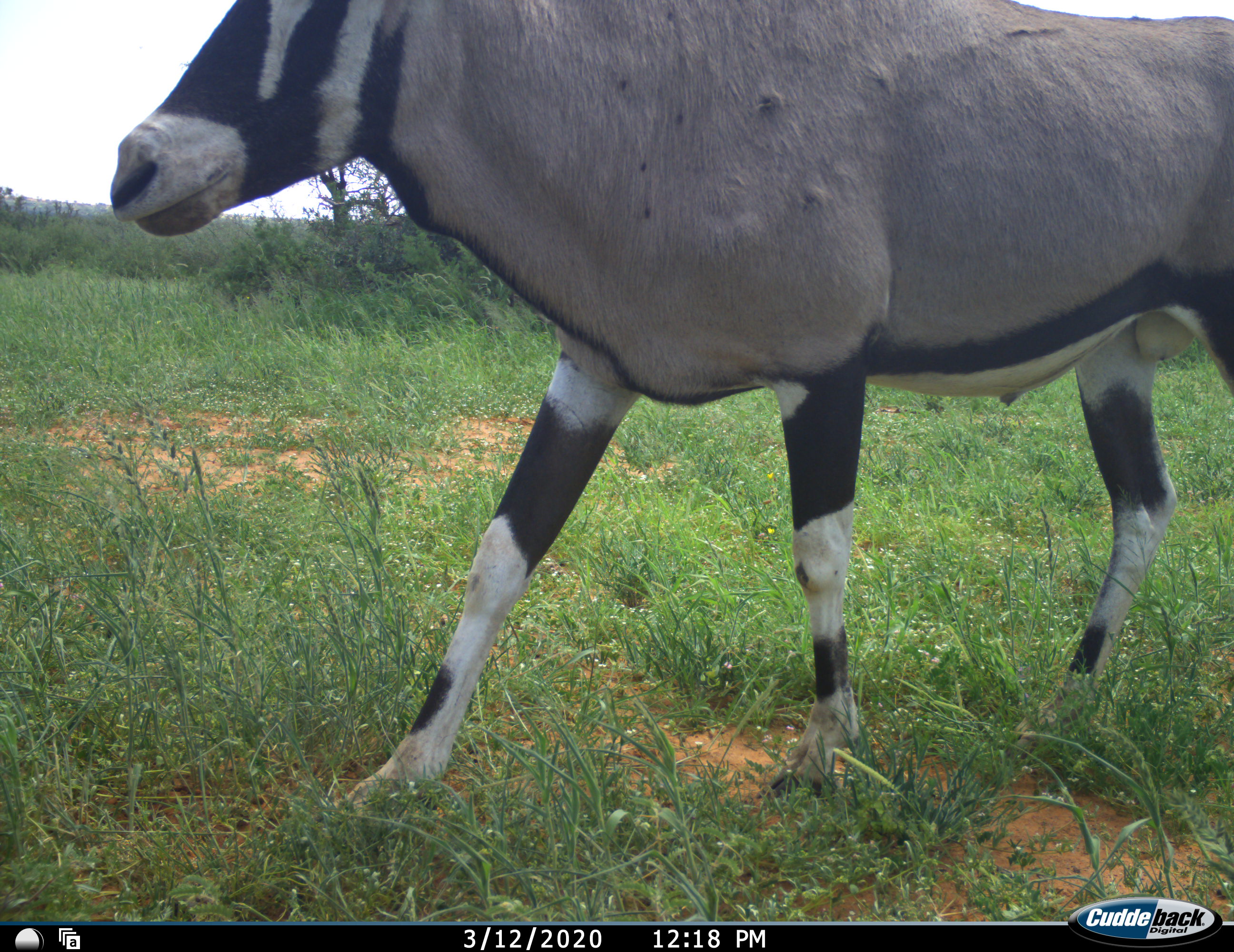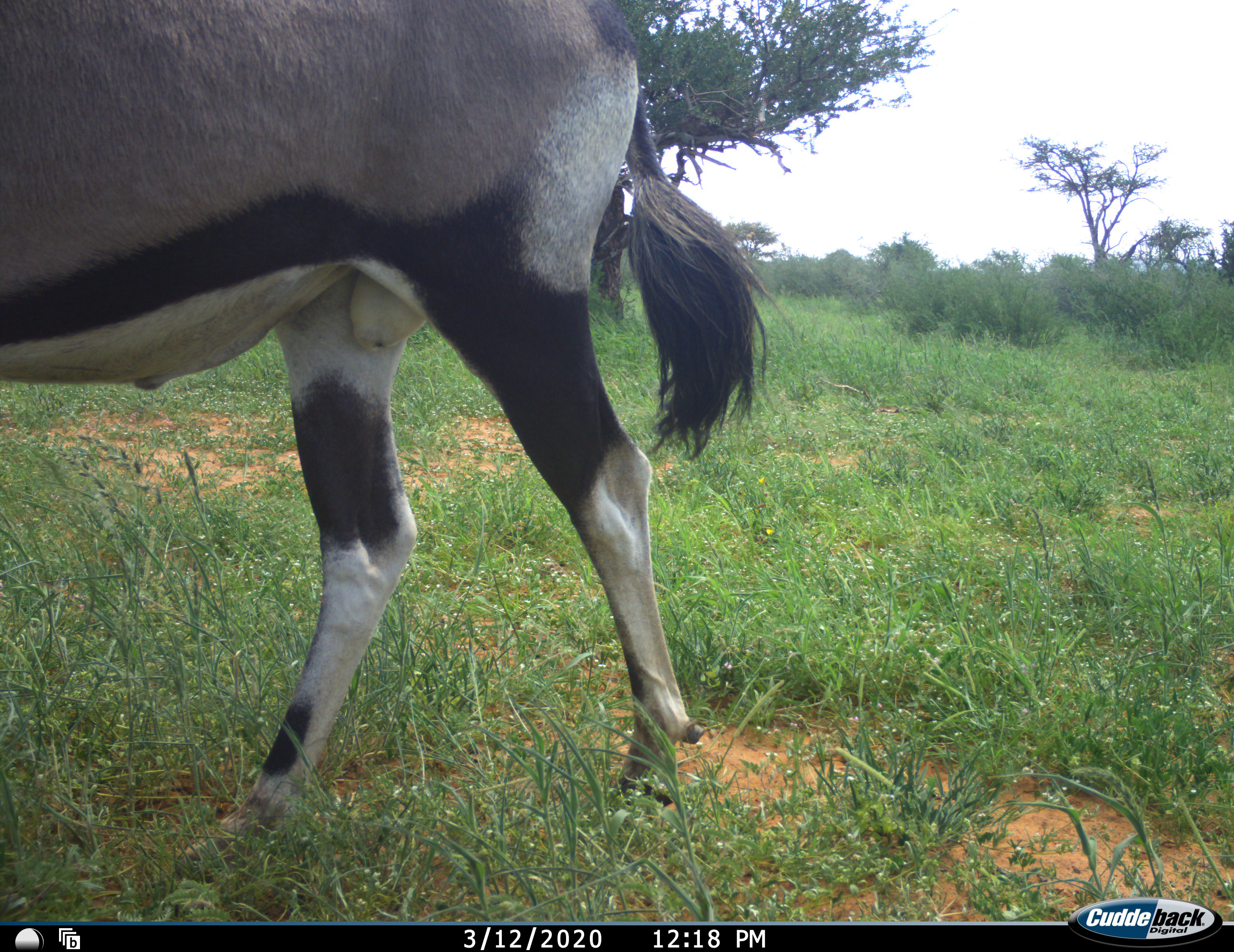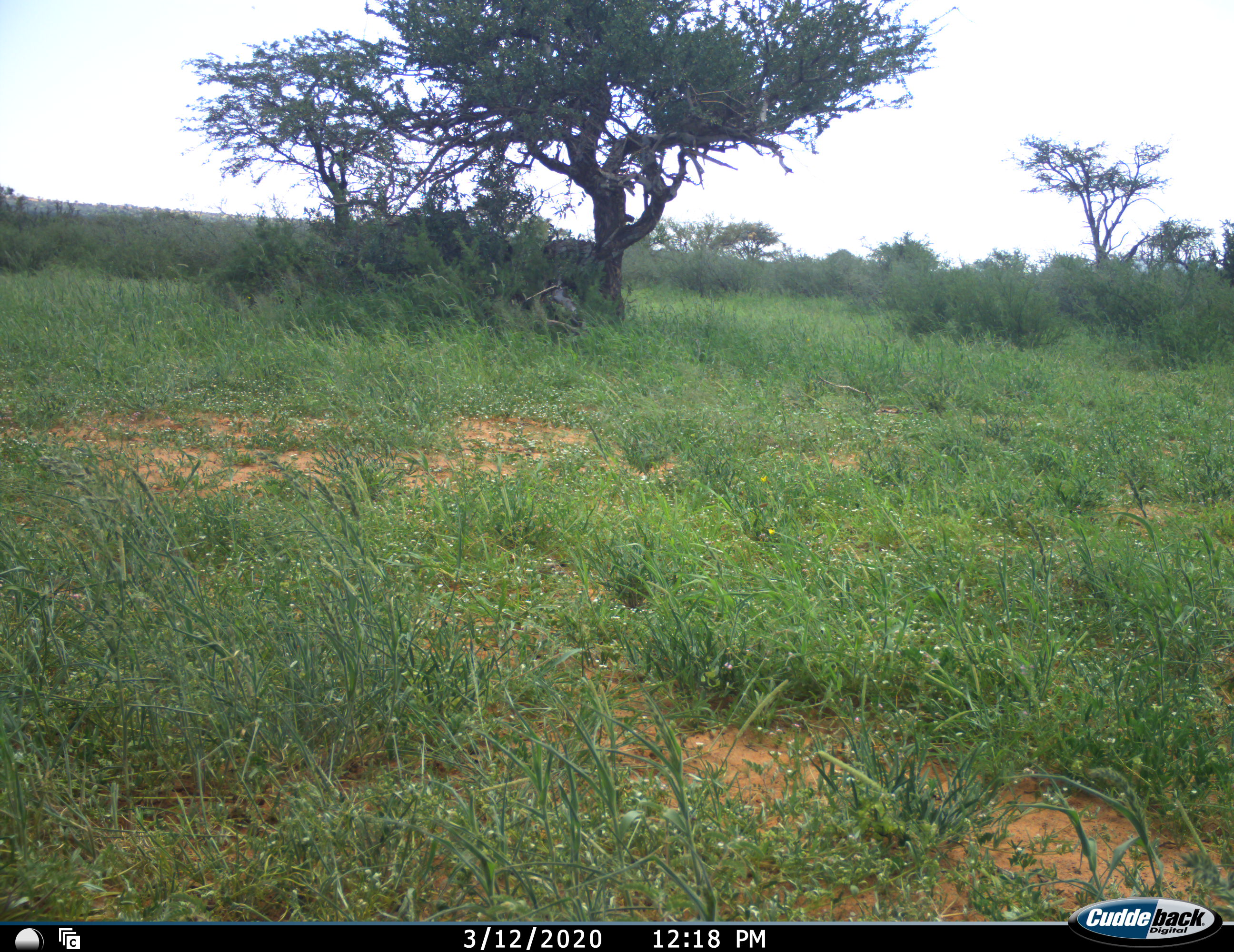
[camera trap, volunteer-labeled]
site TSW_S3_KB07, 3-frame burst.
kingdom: Animalia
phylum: Chordata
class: Mammalia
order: Artiodactyla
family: Bovidae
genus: Oryx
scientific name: Oryx gazella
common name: gemsbok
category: oryx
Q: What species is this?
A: Oryx (gemsbok) (Oryx gazella).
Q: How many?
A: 1.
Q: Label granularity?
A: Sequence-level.